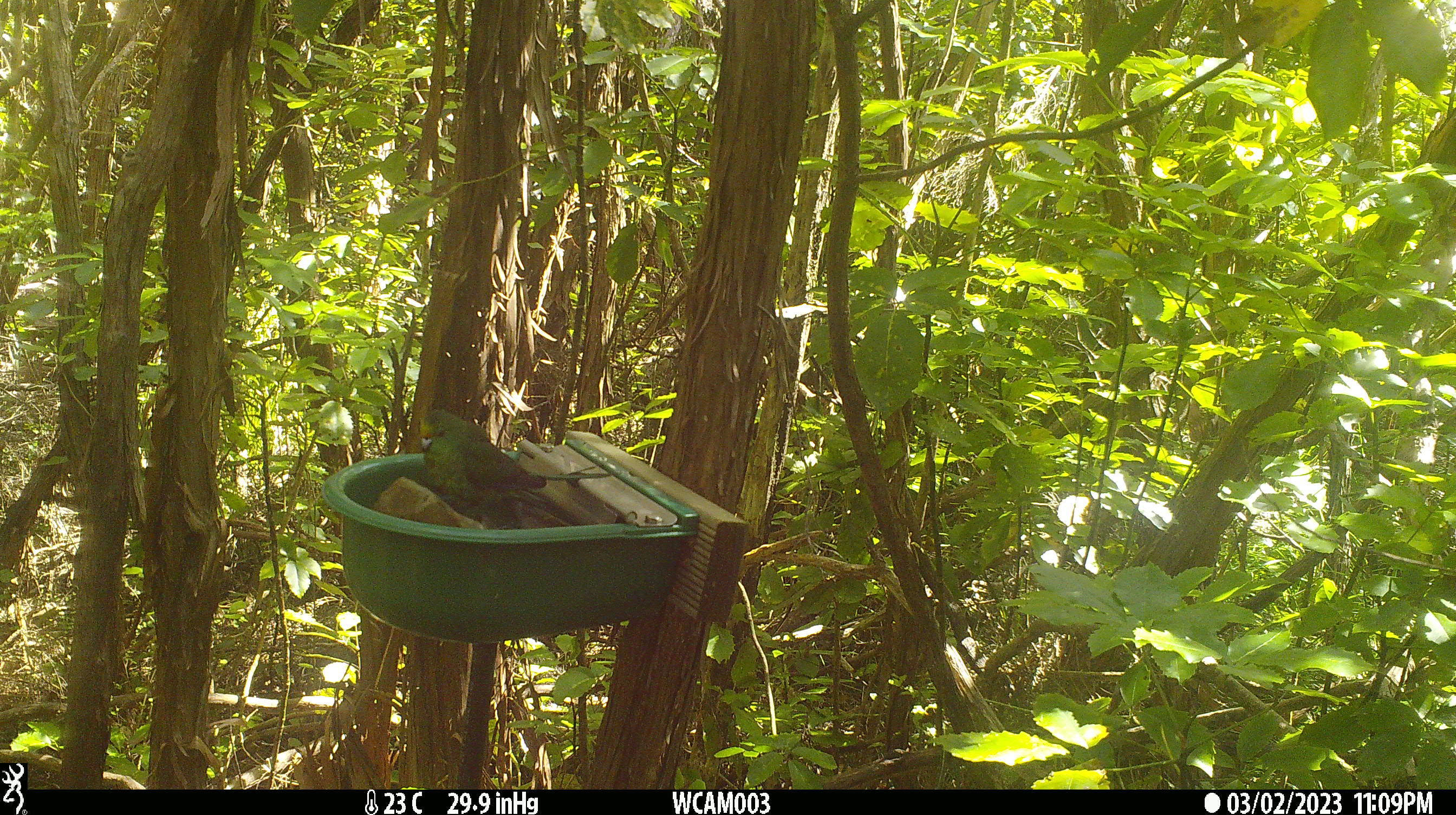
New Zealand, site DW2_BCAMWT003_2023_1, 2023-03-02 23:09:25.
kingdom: Animalia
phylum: Chordata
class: Aves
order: Psittaciformes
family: Psittaculidae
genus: Cyanoramphus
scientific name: Cyanoramphus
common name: parakeet